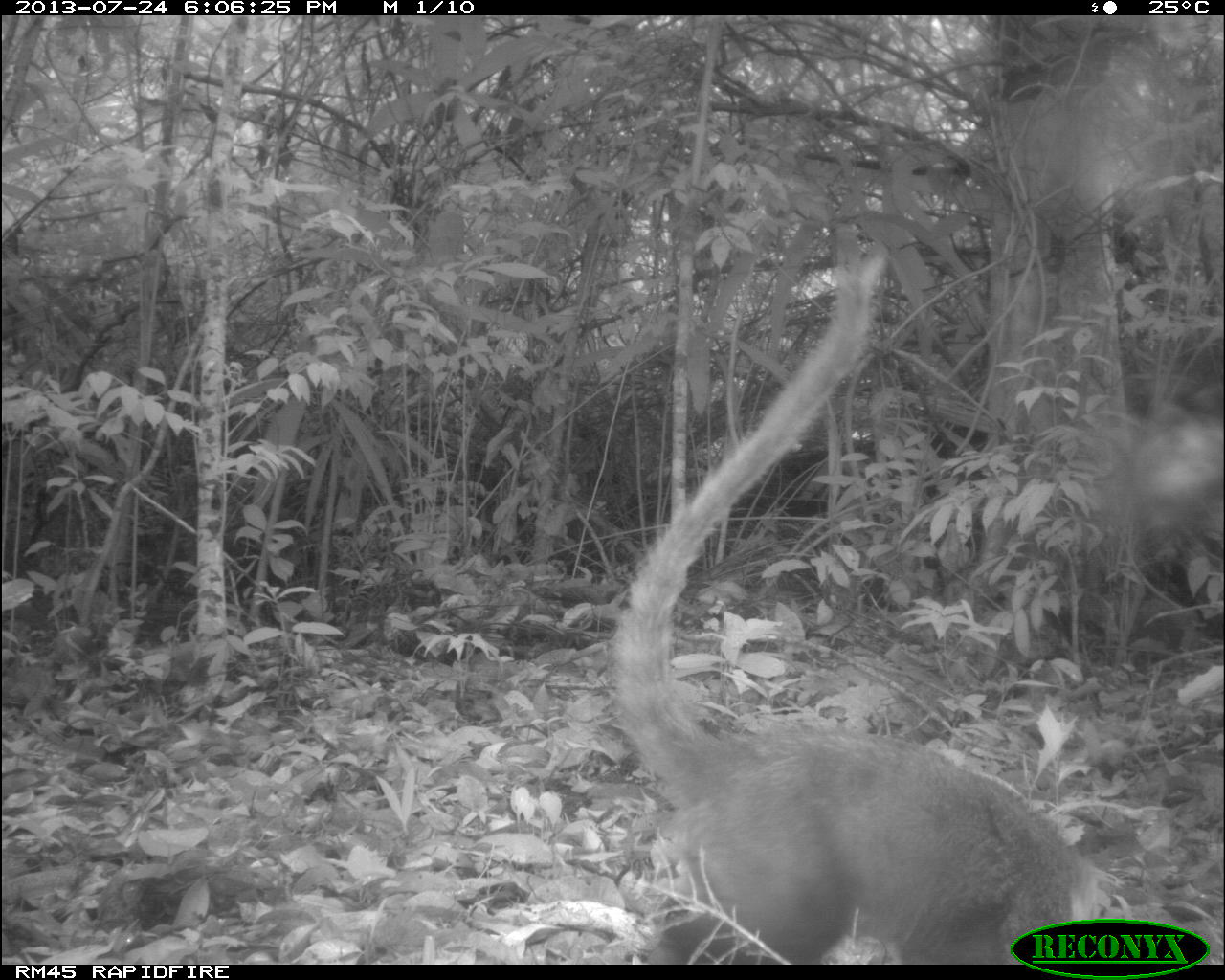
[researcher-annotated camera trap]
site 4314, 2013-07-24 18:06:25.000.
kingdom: Animalia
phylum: Chordata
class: Mammalia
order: Carnivora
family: Procyonidae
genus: Nasua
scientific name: Nasua narica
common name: white-nosed coati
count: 1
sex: male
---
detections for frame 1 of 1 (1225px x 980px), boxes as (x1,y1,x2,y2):
nasua narica: (613,245,1138,965)